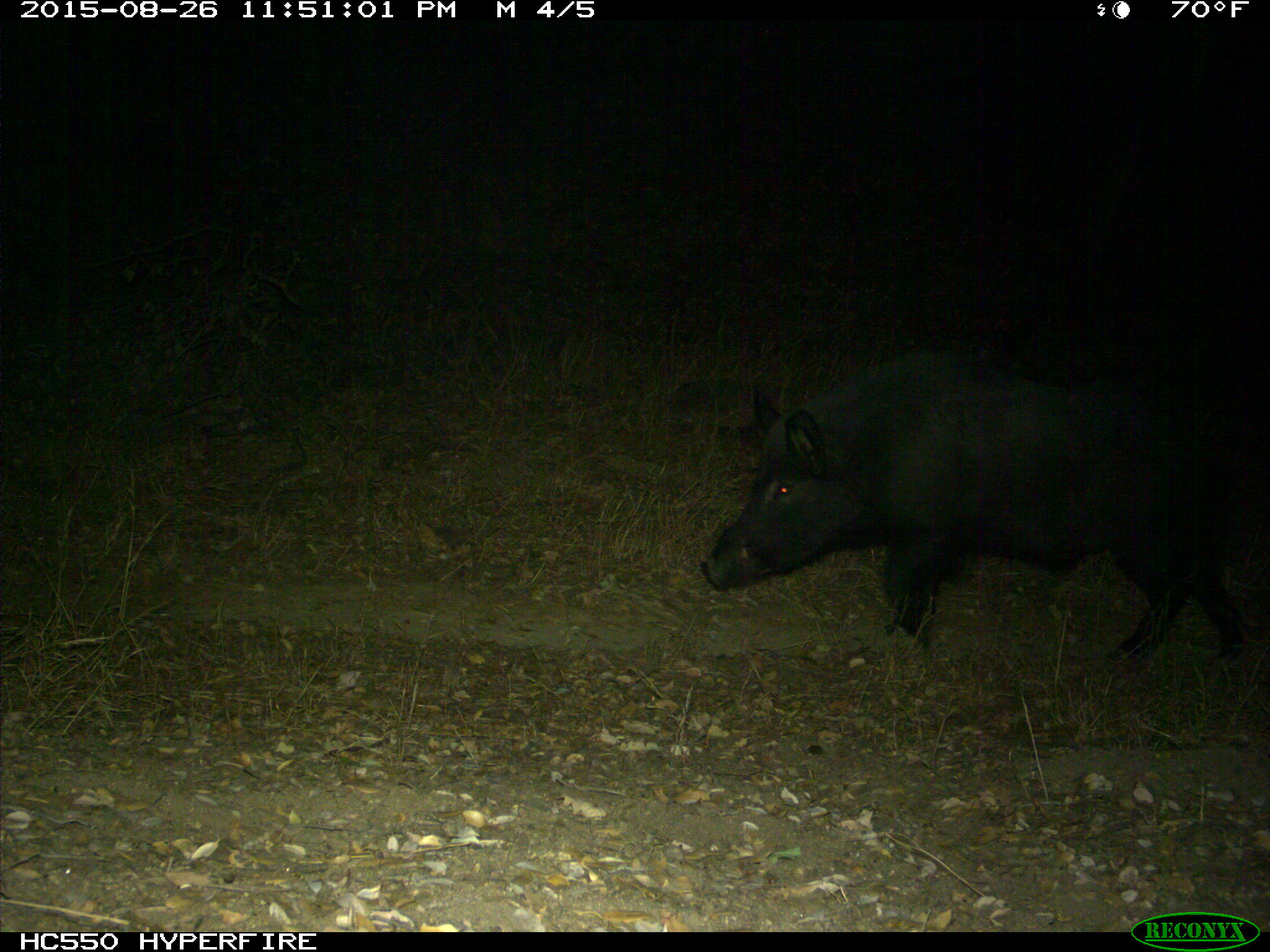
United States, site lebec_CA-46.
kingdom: Animalia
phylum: Chordata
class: Mammalia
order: Artiodactyla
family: Suidae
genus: Sus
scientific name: Sus scrofa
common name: wild boar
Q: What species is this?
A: Sus scrofa (wild boar).